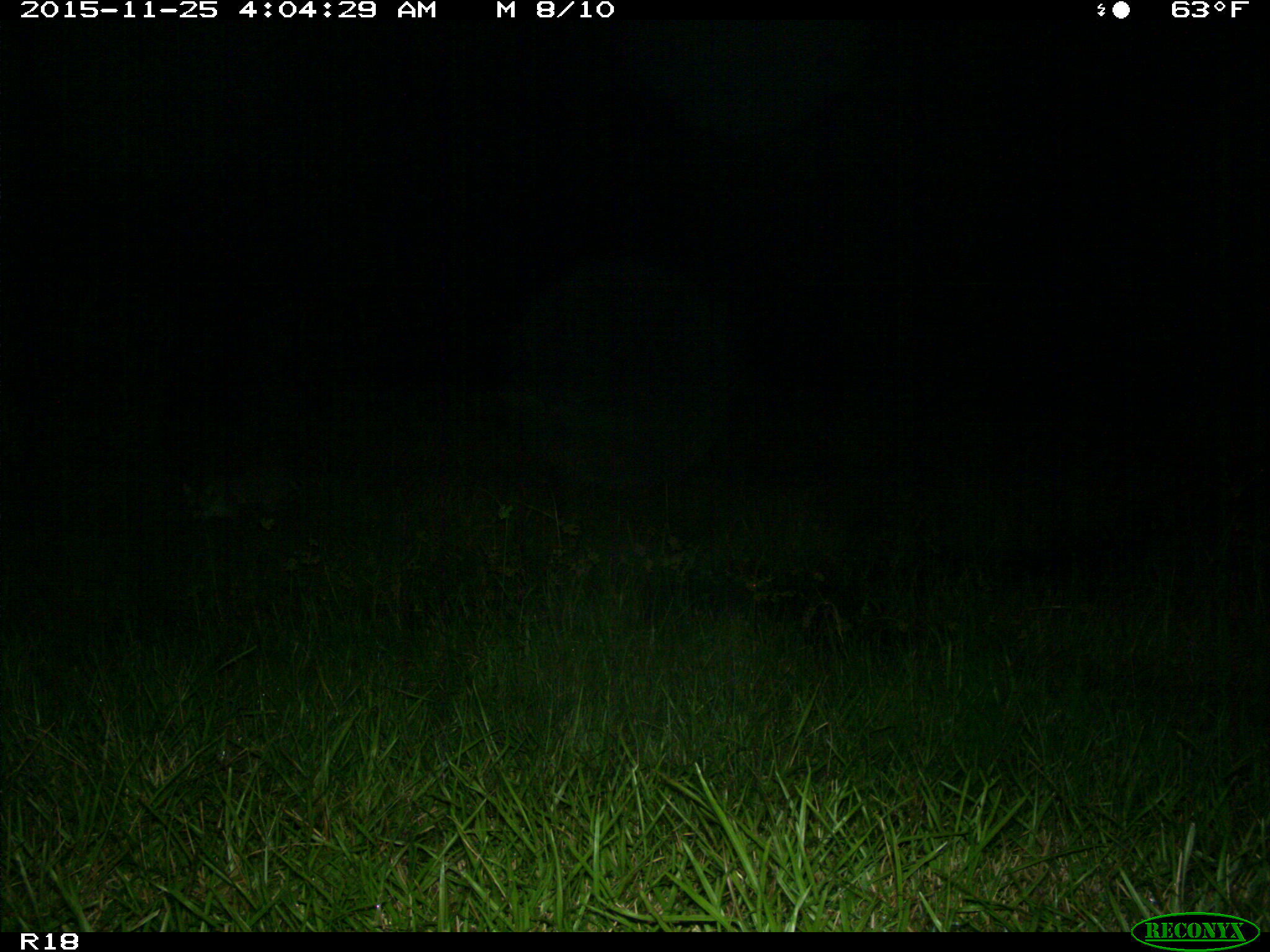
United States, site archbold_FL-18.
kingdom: Animalia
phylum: Chordata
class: Mammalia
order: Carnivora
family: Felidae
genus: Lynx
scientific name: Lynx rufus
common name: bobcat